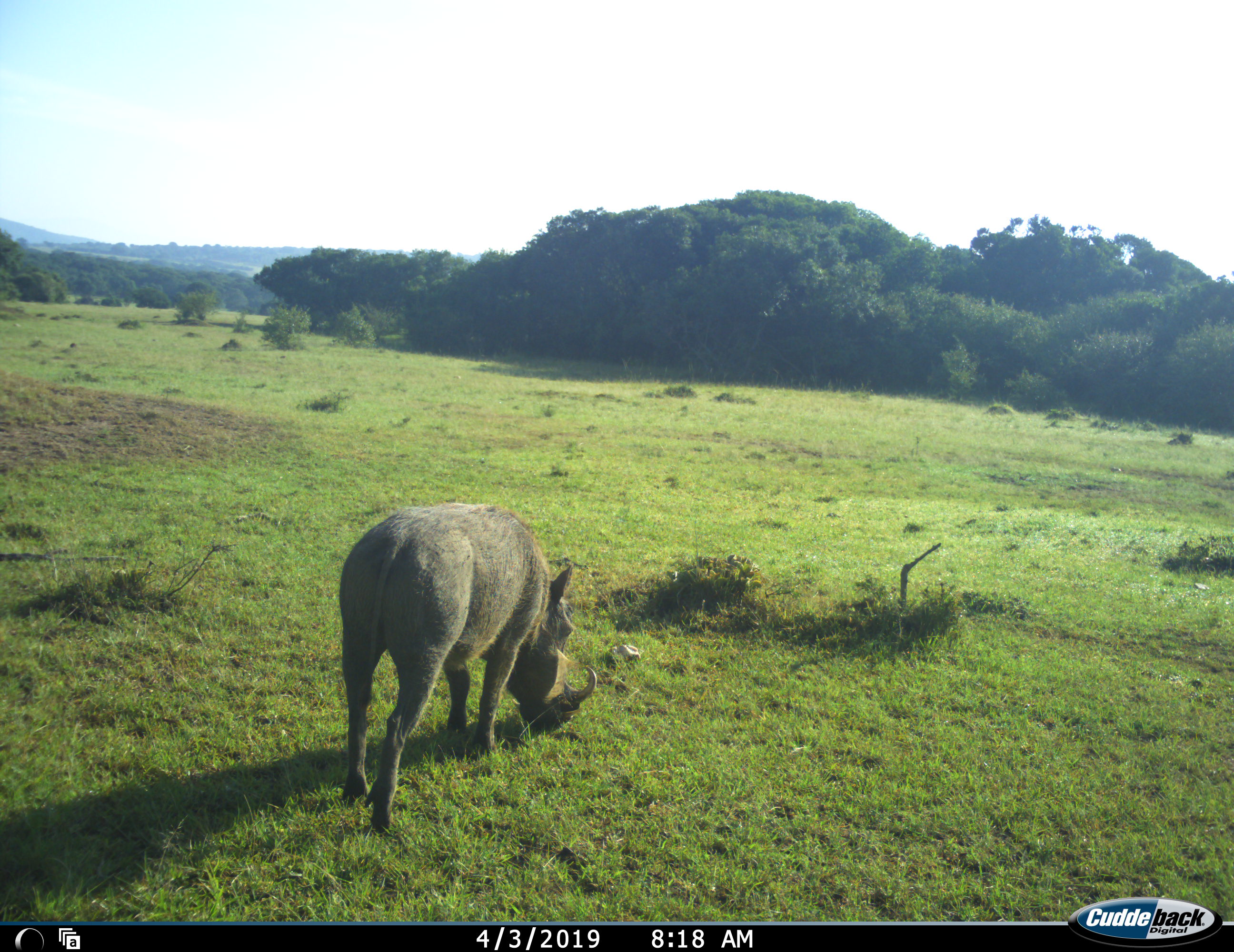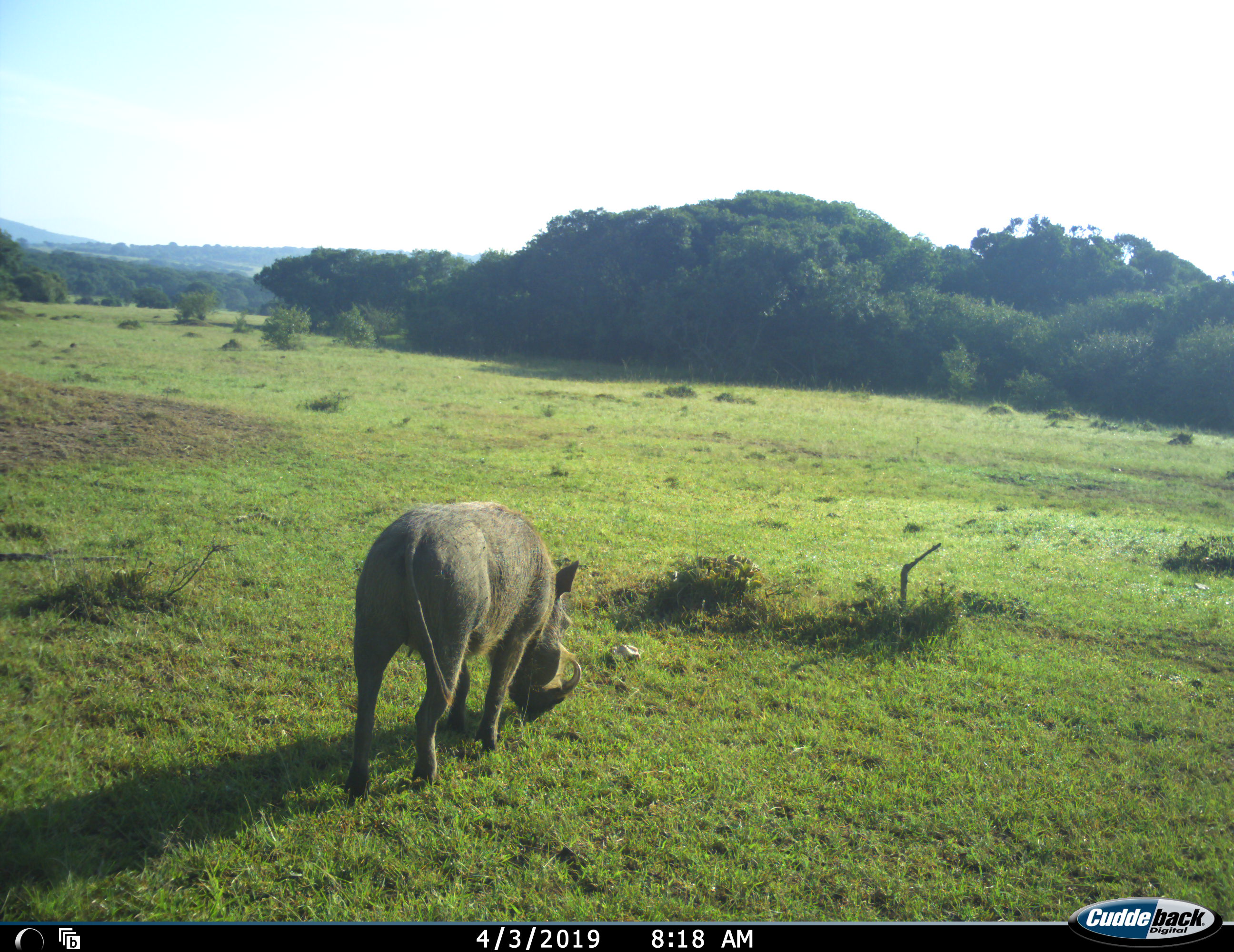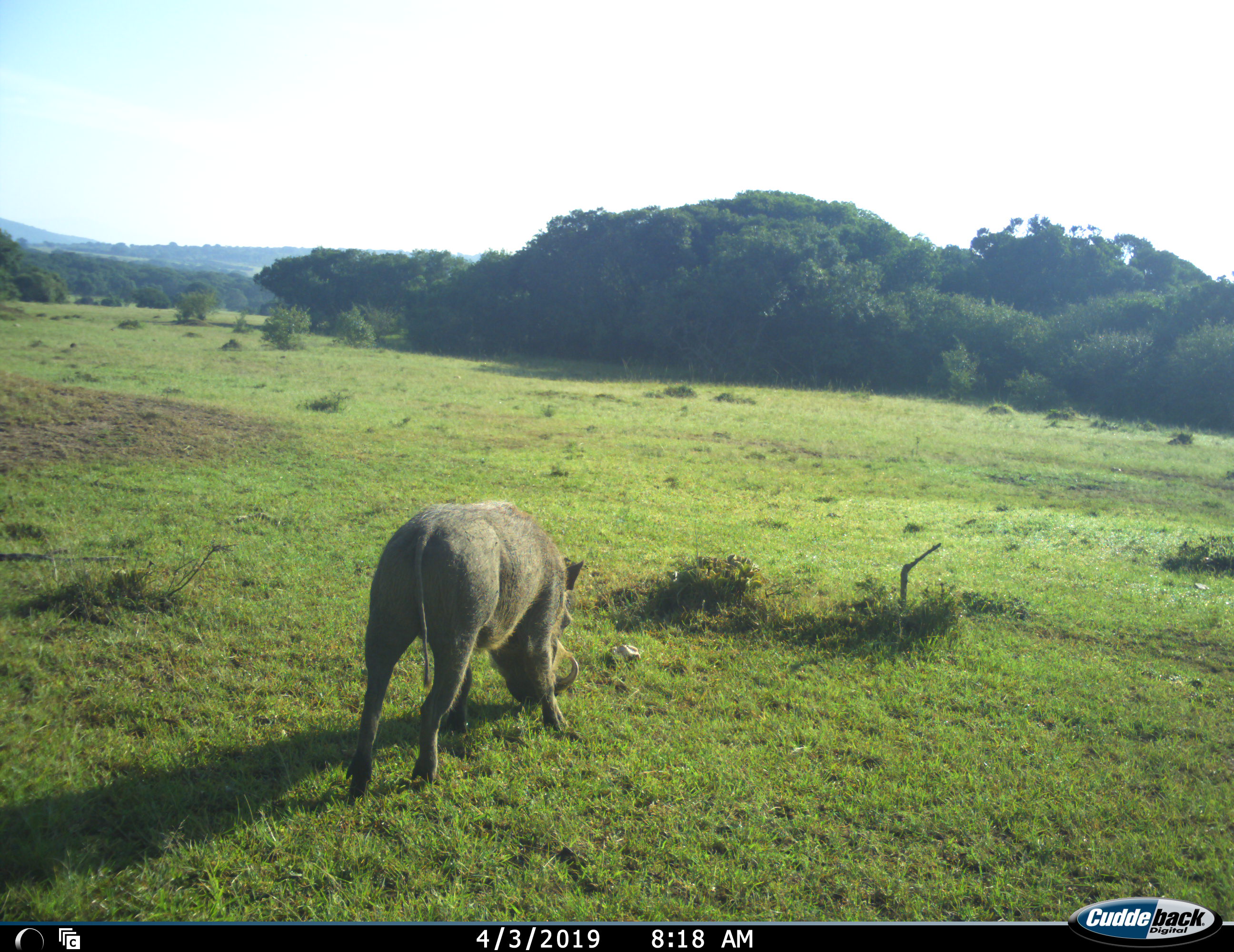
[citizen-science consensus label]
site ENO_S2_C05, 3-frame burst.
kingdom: Animalia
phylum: Chordata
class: Mammalia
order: Artiodactyla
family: Suidae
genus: Phacochoerus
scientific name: Phacochoerus africanus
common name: warthog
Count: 1.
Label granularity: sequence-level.